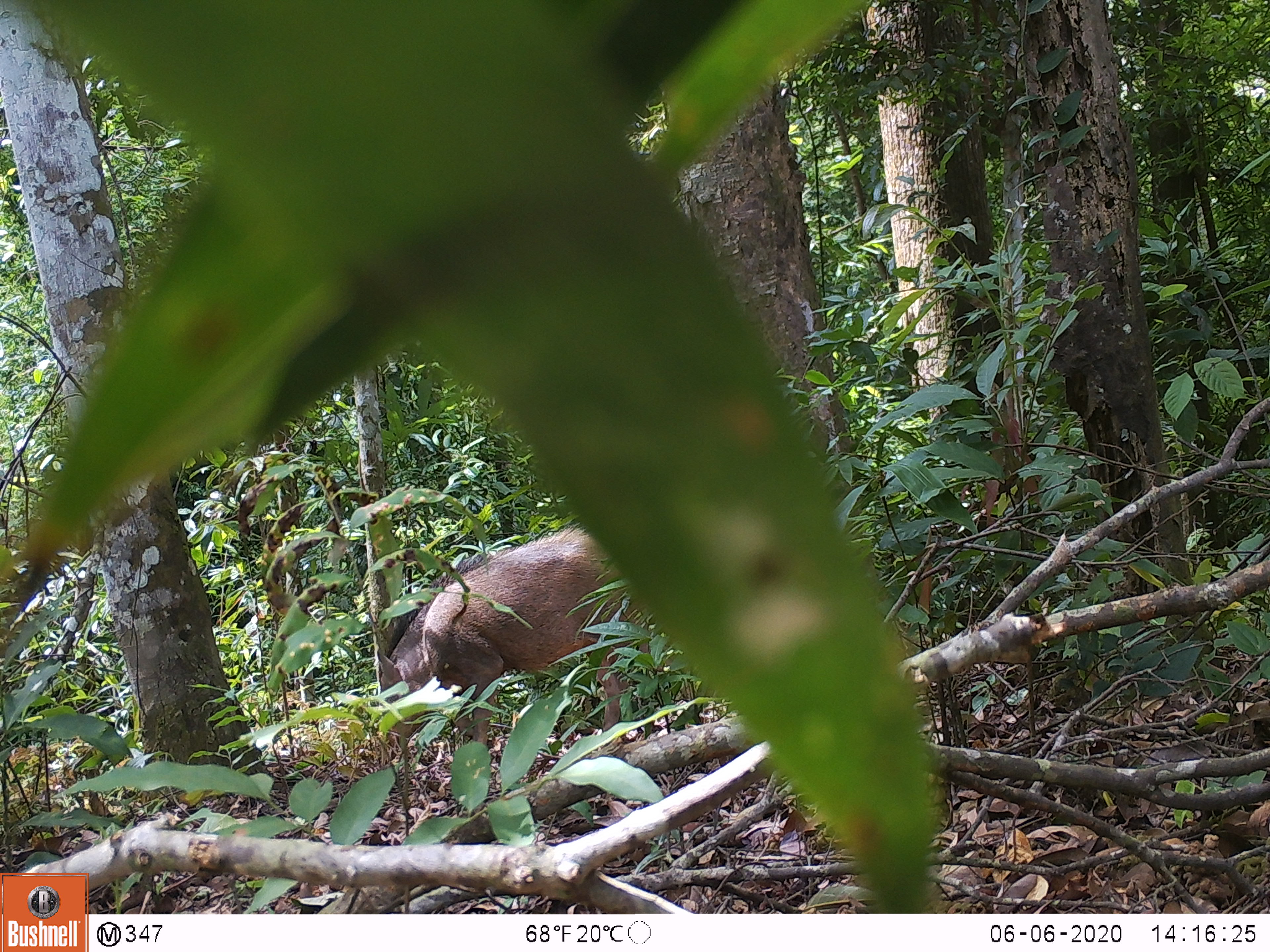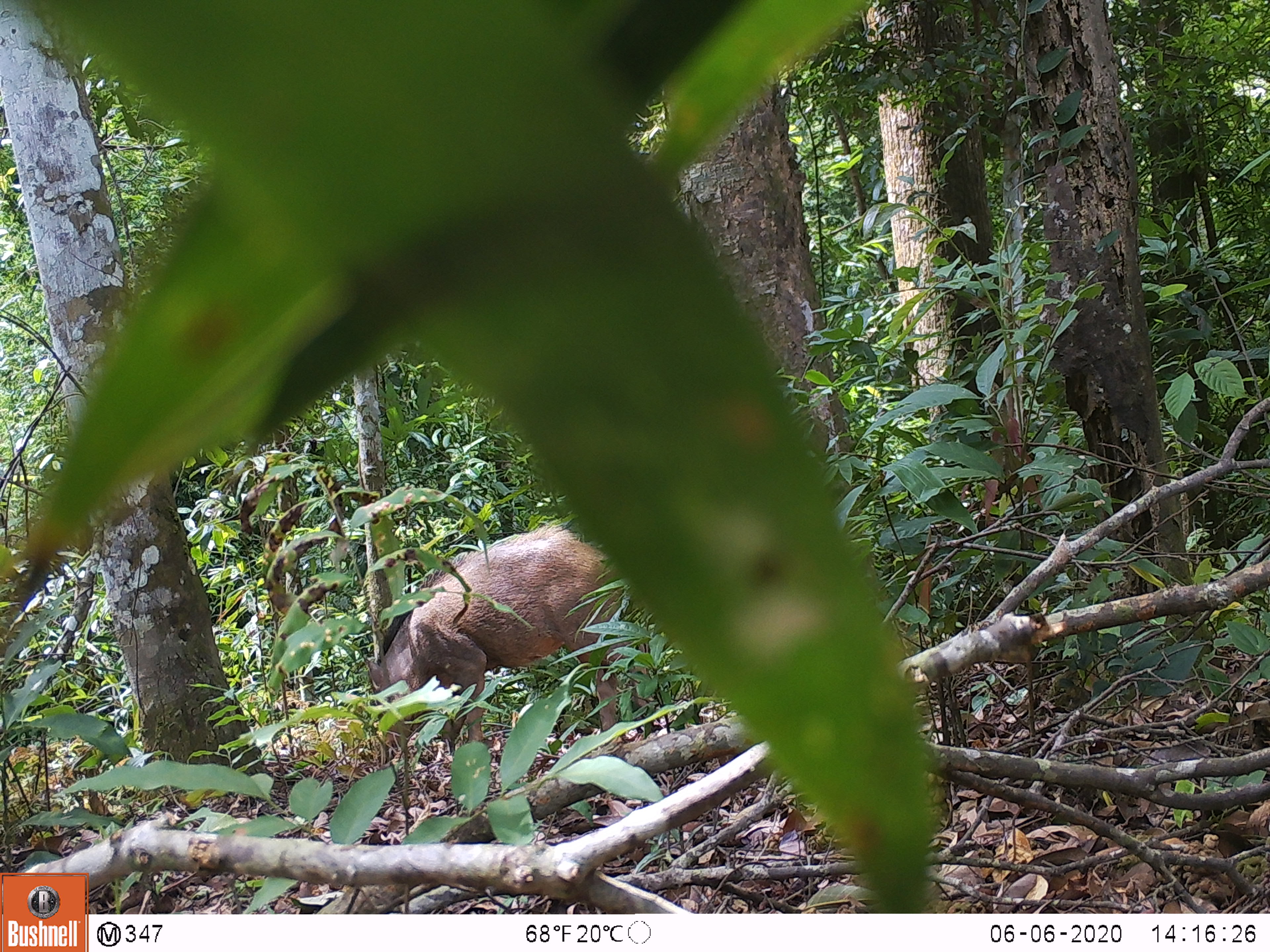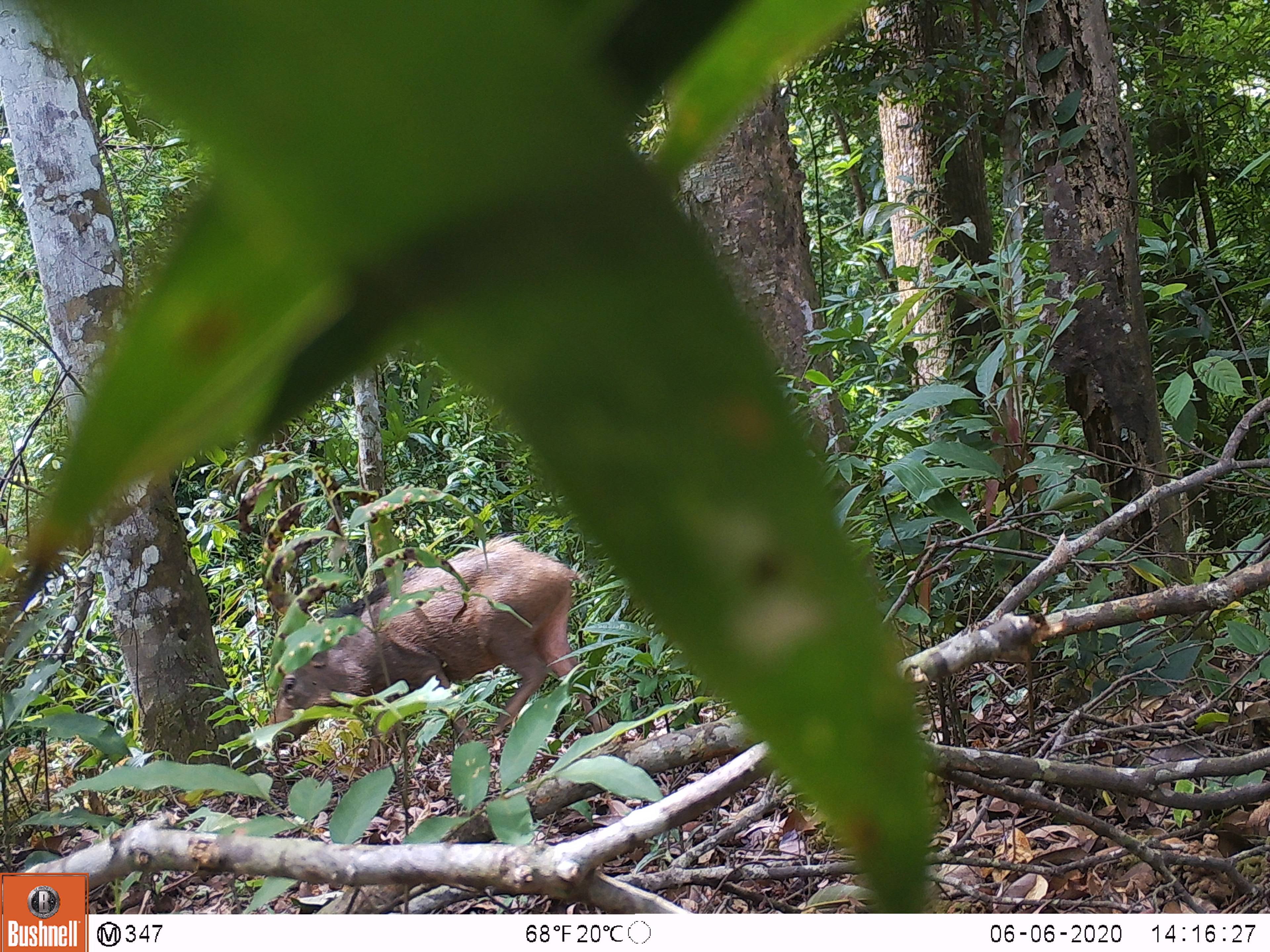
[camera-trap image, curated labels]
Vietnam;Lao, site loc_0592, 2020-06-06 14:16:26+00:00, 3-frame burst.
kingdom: Animalia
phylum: Chordata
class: Mammalia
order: Artiodactyla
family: Suidae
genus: Sus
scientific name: Sus scrofa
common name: eurasian wild pig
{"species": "eurasian wild pig (Sus scrofa)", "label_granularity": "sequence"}